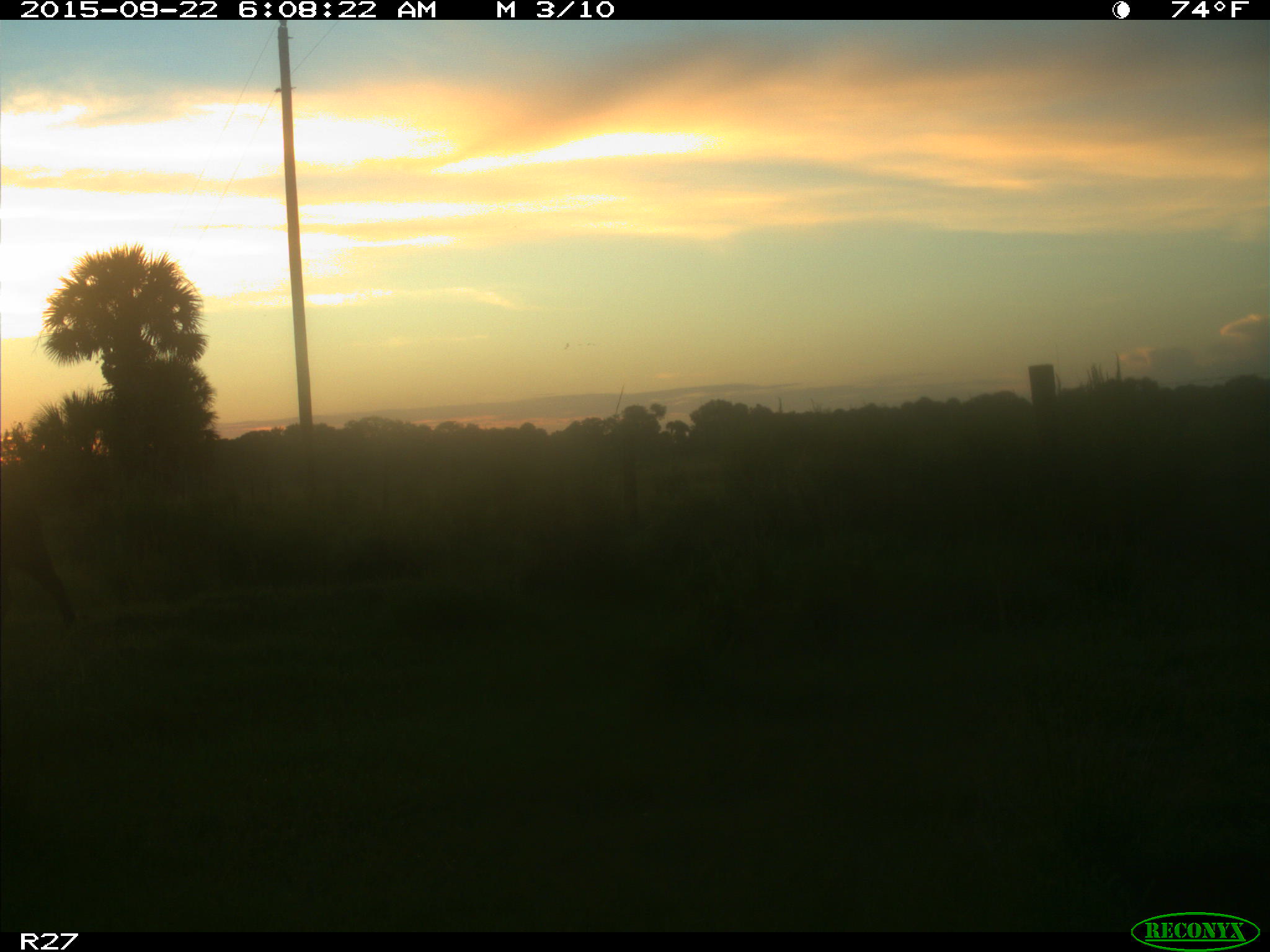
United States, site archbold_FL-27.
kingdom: Animalia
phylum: Chordata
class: Mammalia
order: Artiodactyla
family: Suidae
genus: Sus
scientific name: Sus scrofa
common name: wild boar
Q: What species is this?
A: Sus scrofa (wild boar).